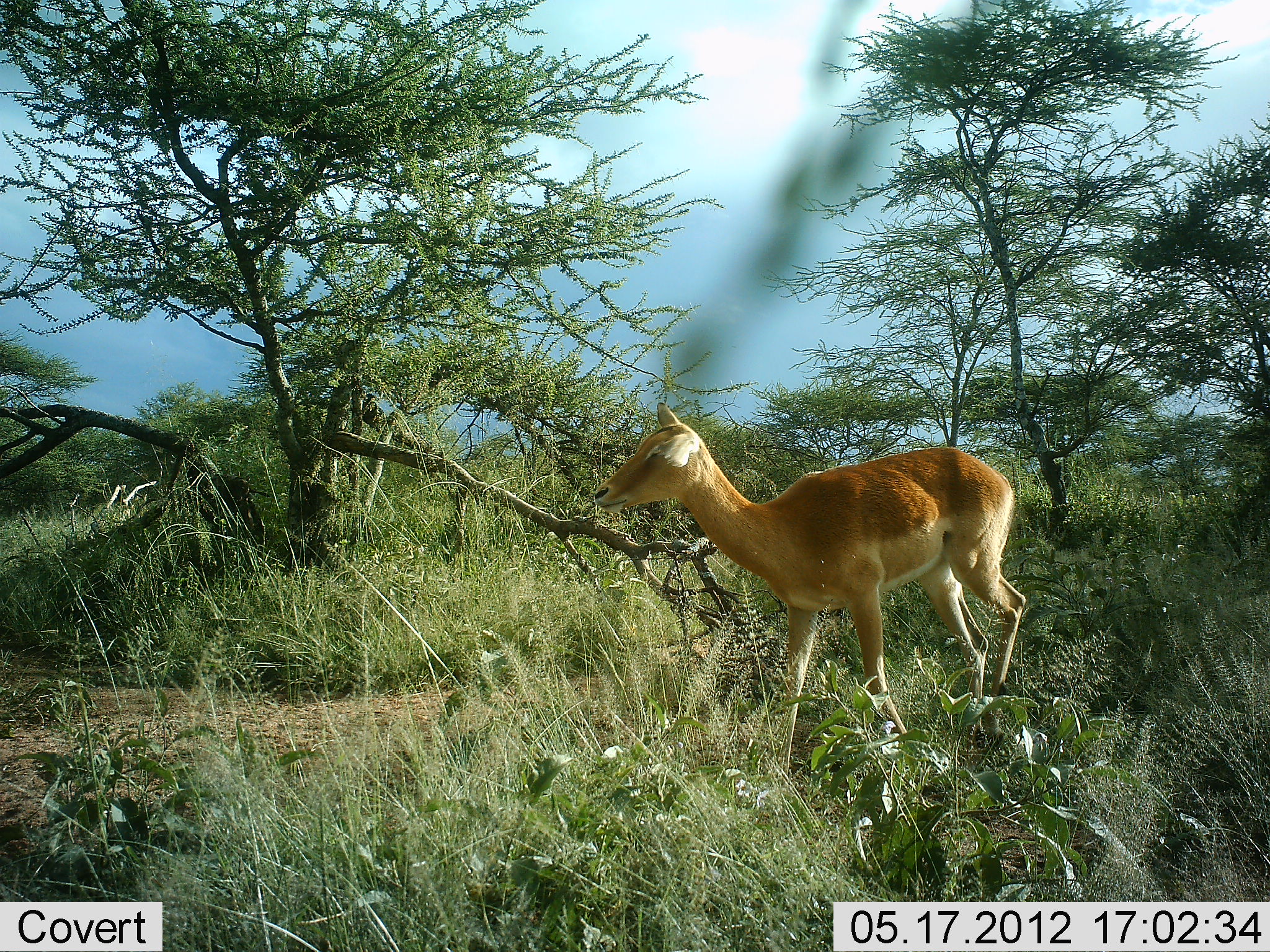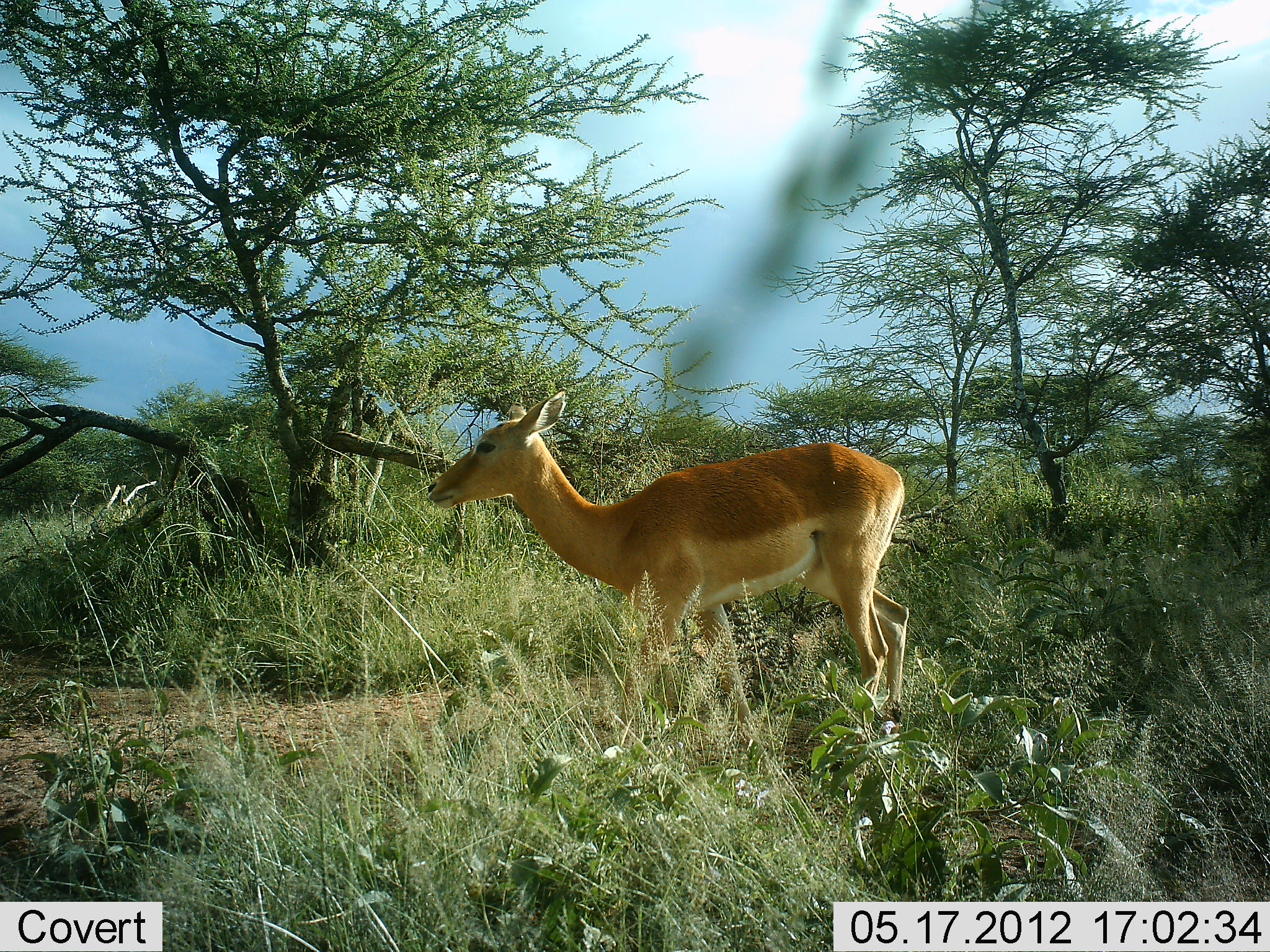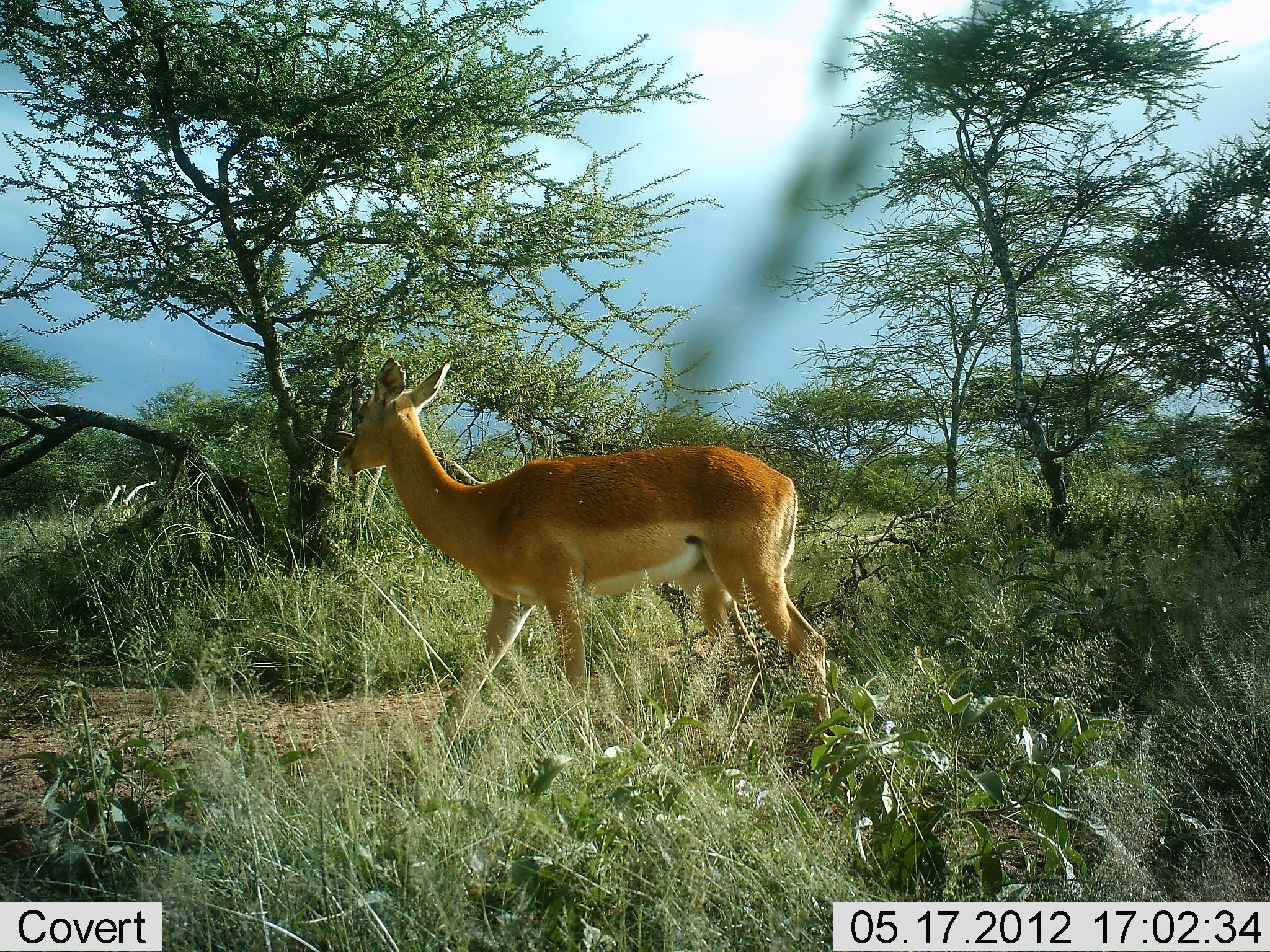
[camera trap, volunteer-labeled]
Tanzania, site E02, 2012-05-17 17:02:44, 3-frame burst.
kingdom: Animalia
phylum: Chordata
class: Mammalia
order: Artiodactyla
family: Bovidae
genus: Aepyceros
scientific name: Aepyceros melampus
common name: impala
Impala (Aepyceros melampus), count 1. Behavior (volunteer vote fractions): standing 0%, resting 0%, moving 100%, interacting 0%. Young present (vote fraction): 0%. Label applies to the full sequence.